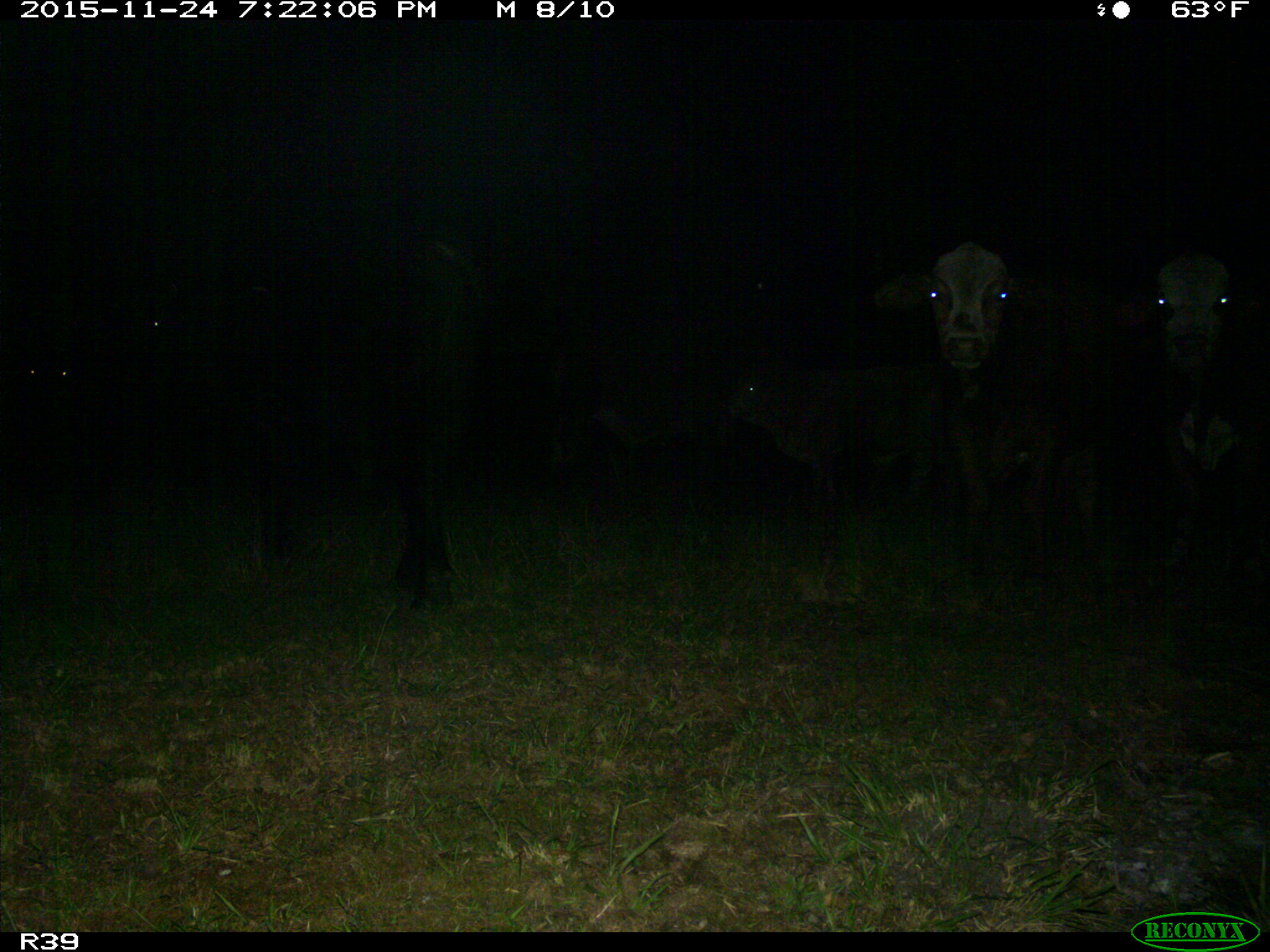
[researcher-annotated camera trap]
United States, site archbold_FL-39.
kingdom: Animalia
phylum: Chordata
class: Mammalia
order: Artiodactyla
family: Bovidae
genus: Bos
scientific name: Bos taurus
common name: domestic cow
Bos taurus (domestic cow).